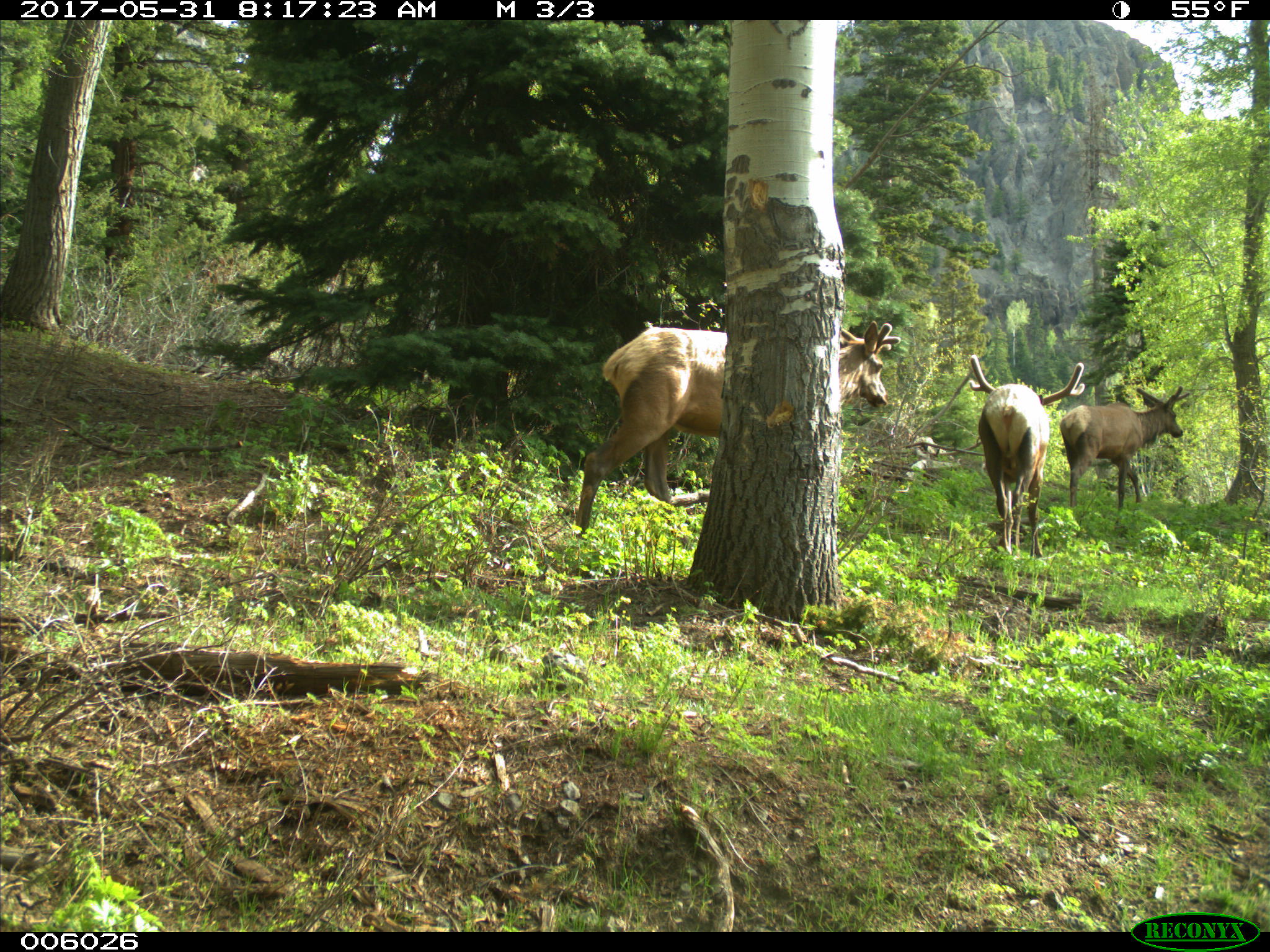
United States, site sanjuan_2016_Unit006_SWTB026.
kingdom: Animalia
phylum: Chordata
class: Mammalia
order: Artiodactyla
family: Cervidae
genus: Cervus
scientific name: Cervus elaphus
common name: red deer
Cervus elaphus (red deer).